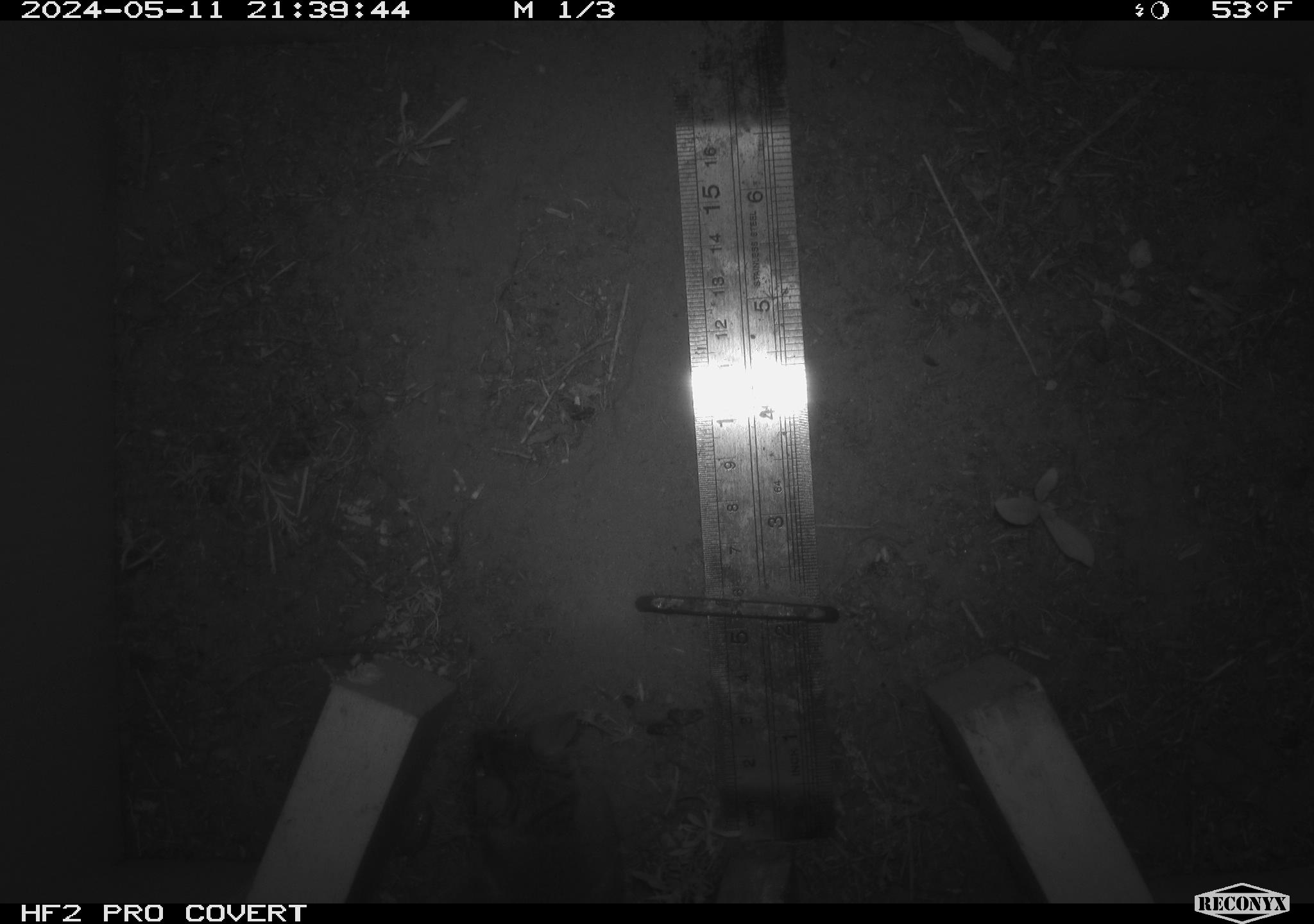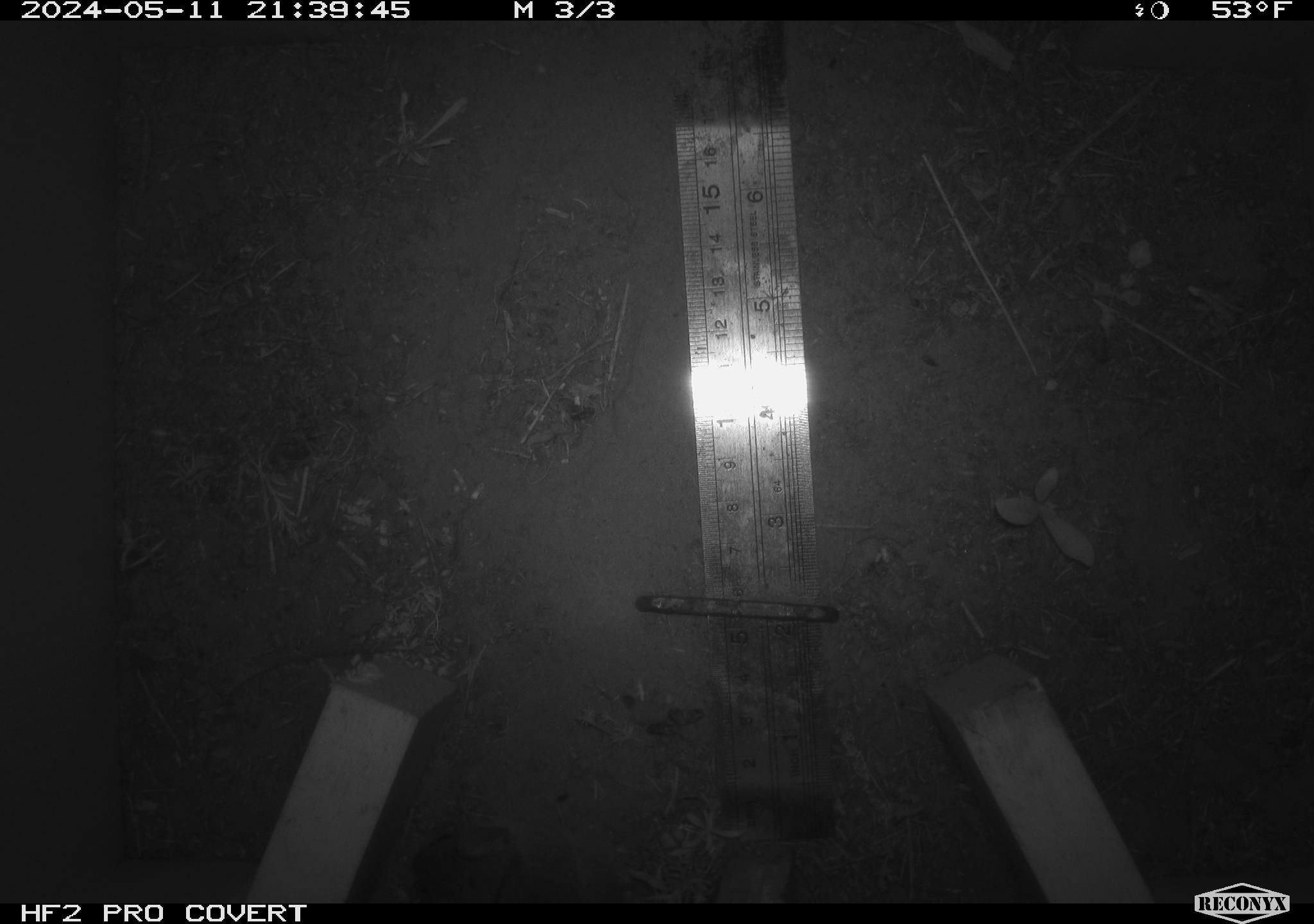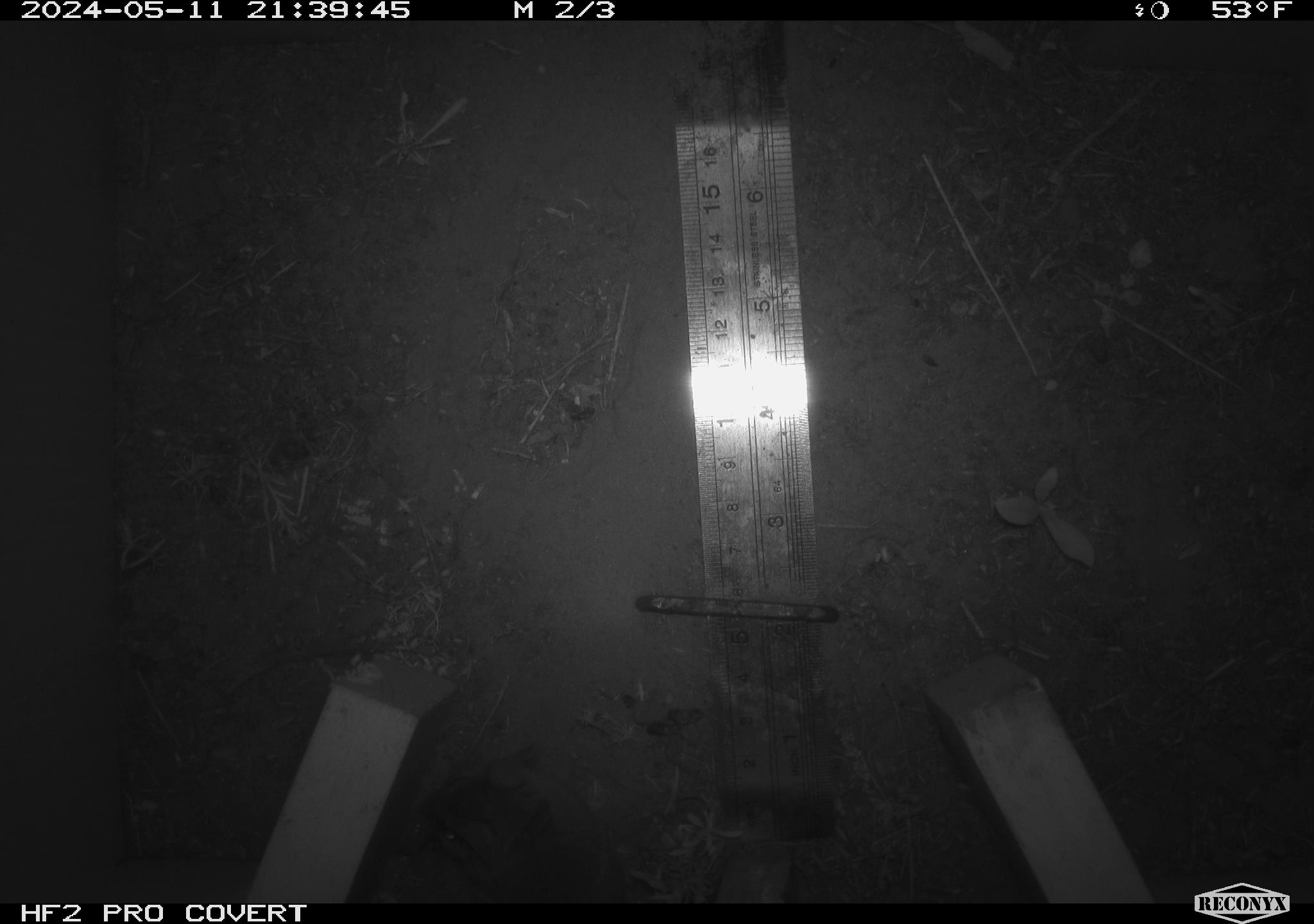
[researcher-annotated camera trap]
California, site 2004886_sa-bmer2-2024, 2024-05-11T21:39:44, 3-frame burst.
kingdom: Animalia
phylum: Chordata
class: Mammalia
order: Rodentia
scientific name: Rodentia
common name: mouse species